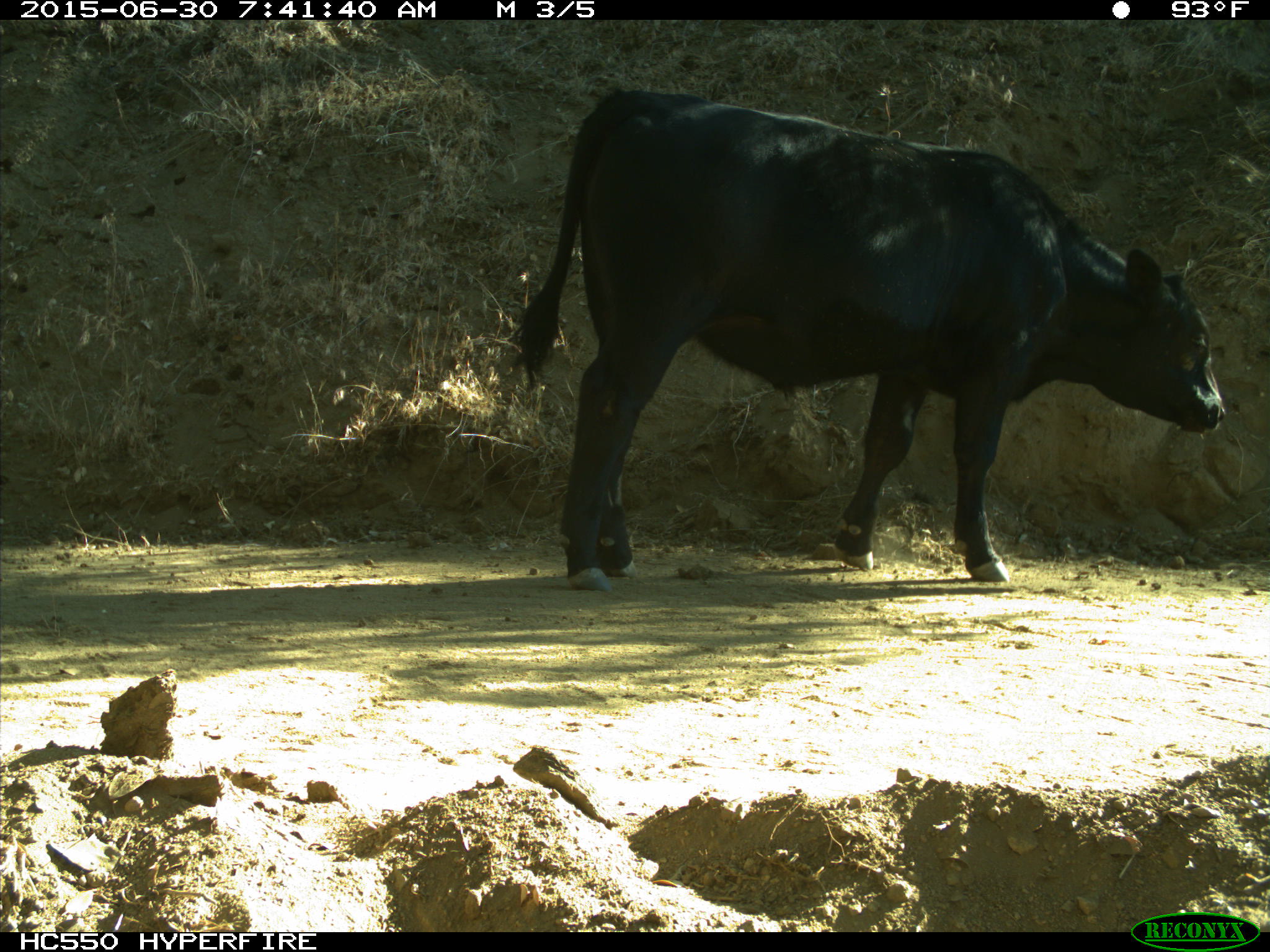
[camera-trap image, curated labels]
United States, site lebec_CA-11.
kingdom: Animalia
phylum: Chordata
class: Mammalia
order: Artiodactyla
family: Bovidae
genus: Bos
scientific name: Bos taurus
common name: domestic cow